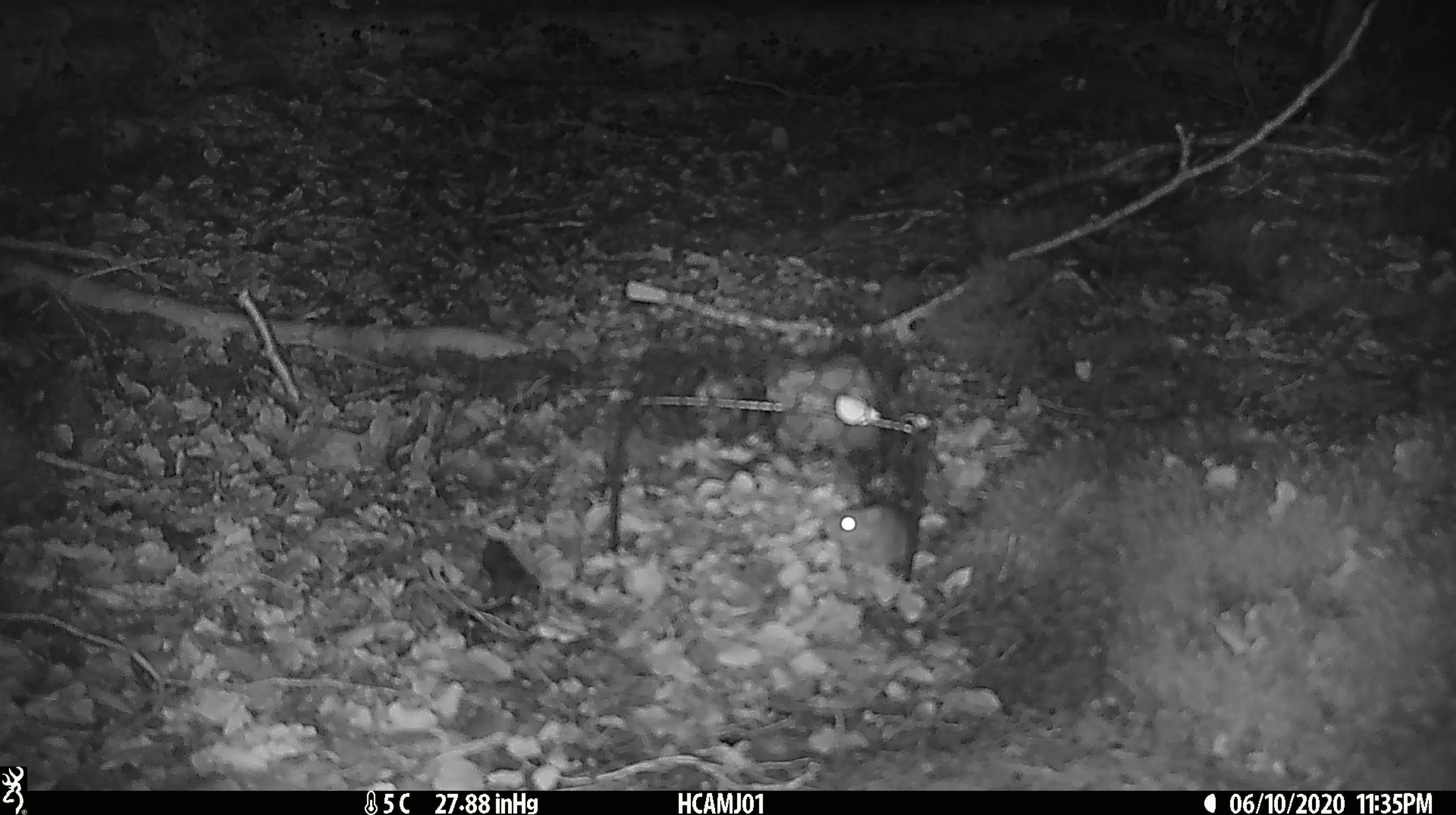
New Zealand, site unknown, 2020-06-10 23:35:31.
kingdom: Animalia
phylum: Chordata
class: Mammalia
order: Rodentia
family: Muridae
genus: Mus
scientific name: Mus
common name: mouse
Mouse (Mus).